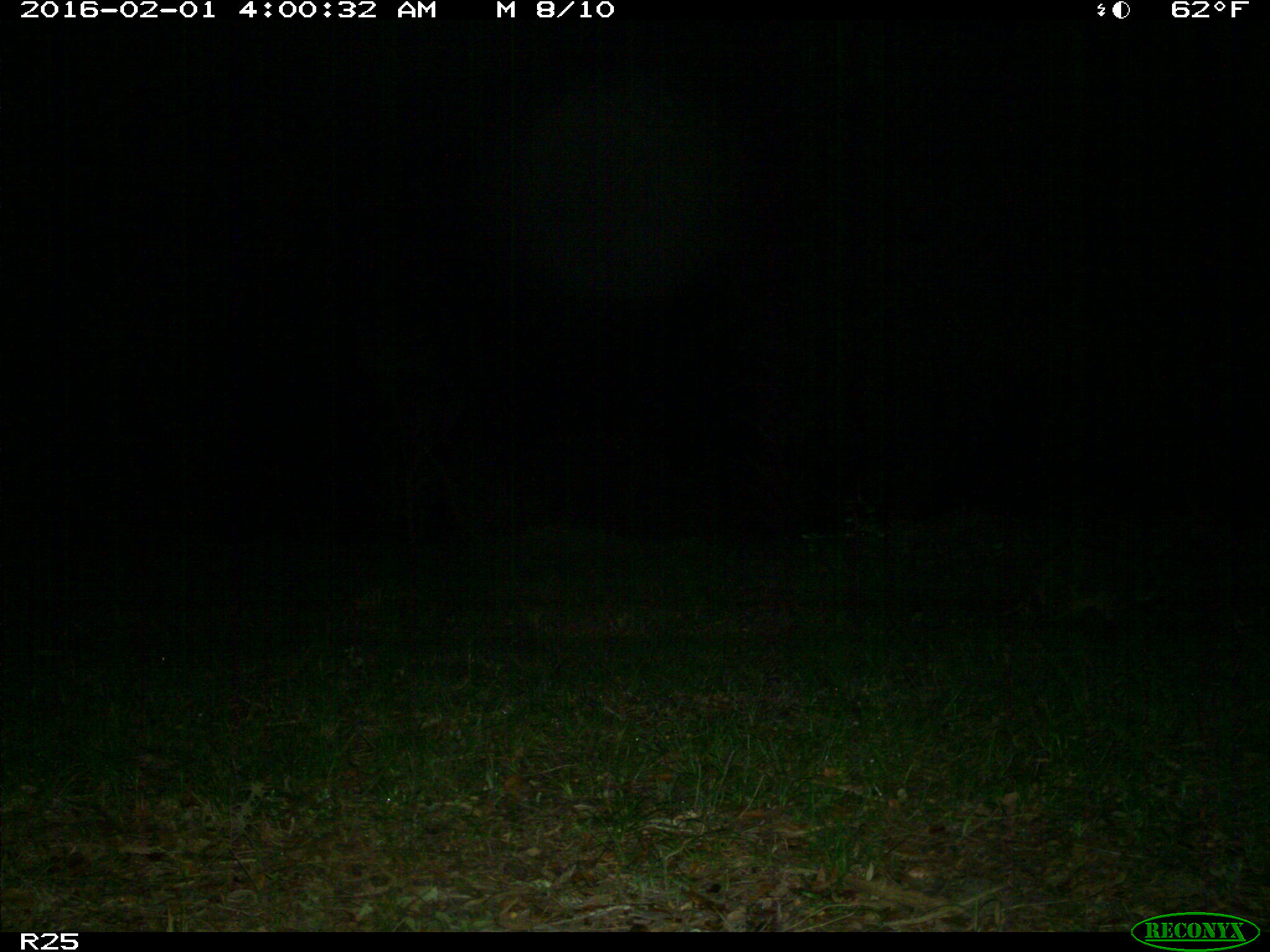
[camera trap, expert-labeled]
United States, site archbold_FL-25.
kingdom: Animalia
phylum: Chordata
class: Mammalia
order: Carnivora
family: Procyonidae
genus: Procyon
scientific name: Procyon lotor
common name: common raccoon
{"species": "Procyon lotor (common raccoon)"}